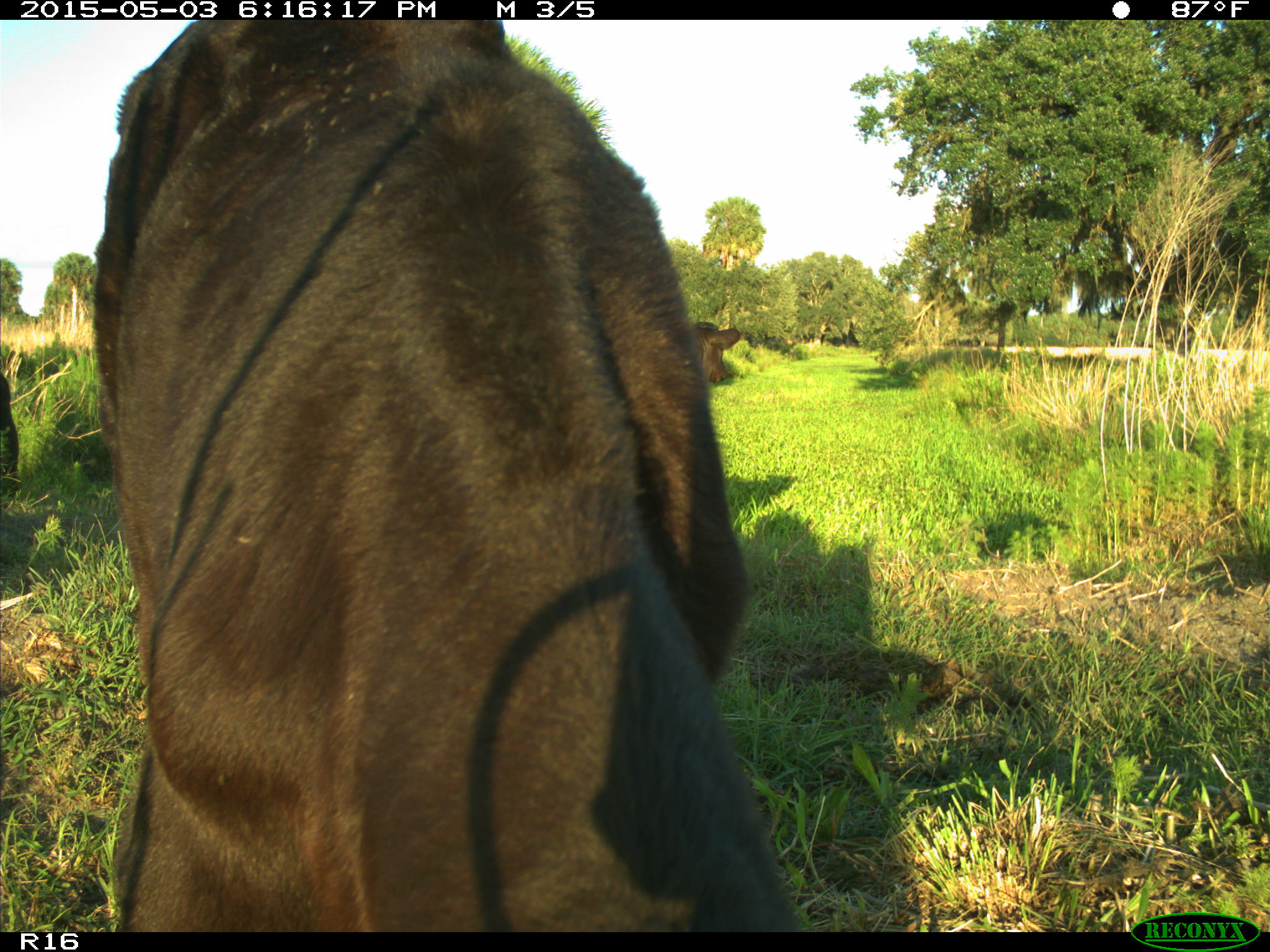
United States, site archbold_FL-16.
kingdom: Animalia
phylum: Chordata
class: Mammalia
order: Artiodactyla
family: Bovidae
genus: Bos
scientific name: Bos taurus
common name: domestic cow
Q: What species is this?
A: Bos taurus (domestic cow).